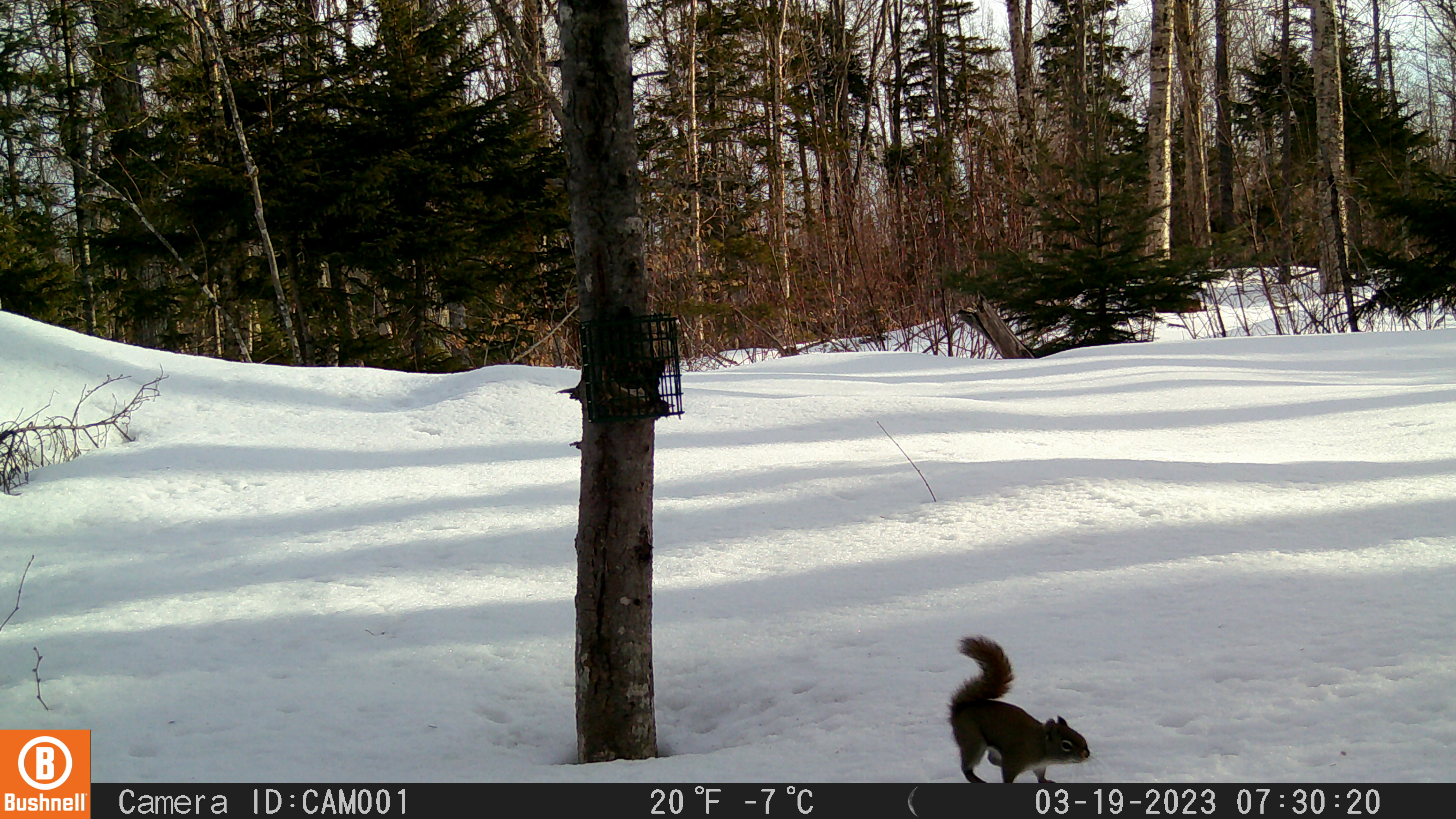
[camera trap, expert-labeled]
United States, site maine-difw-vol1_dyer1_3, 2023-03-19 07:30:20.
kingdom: Animalia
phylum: Chordata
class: Mammalia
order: Rodentia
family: Sciuridae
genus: Tamiasciurus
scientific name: Tamiasciurus hudsonicus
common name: red squirrel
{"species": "red squirrel (Tamiasciurus hudsonicus)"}